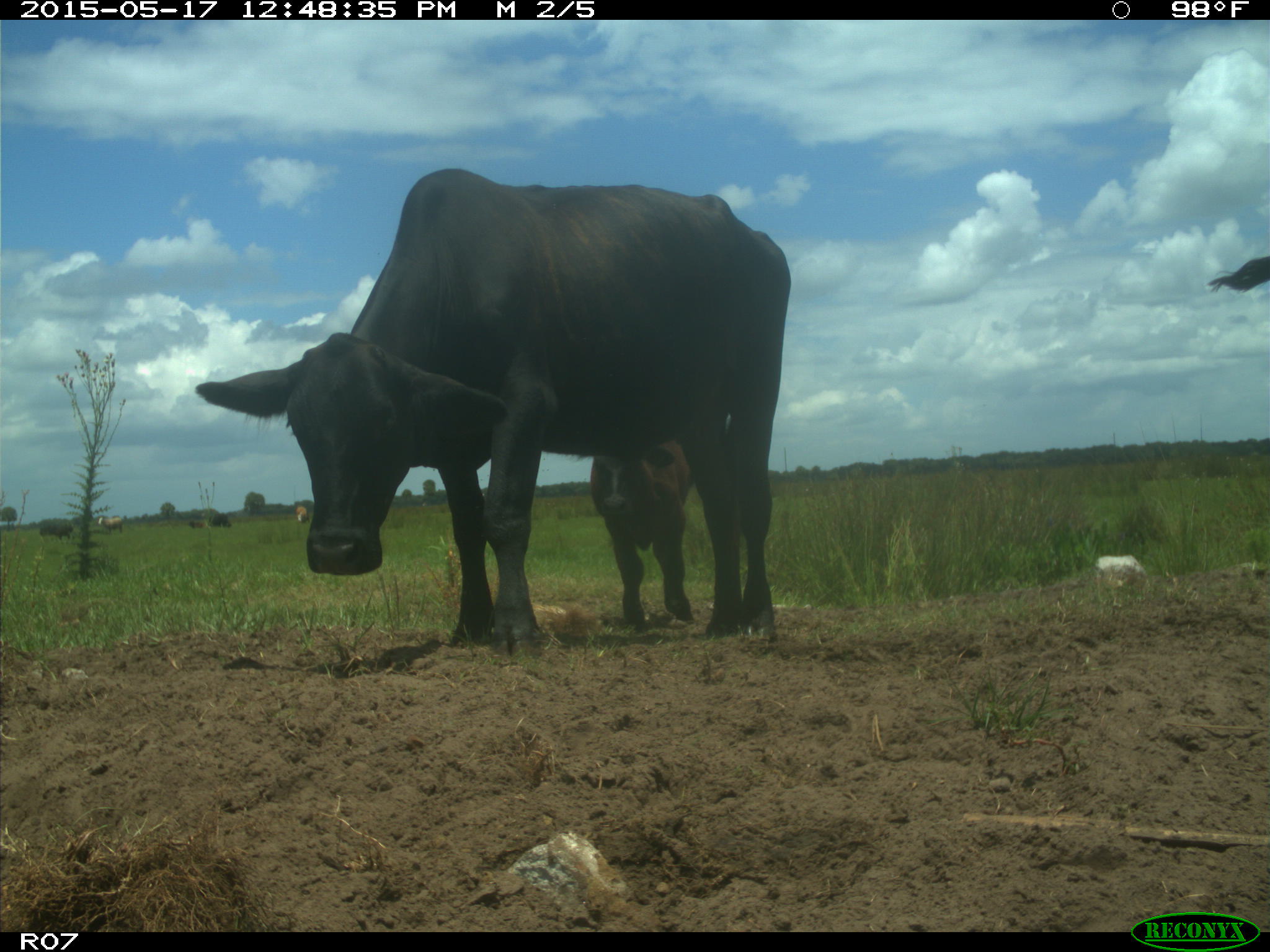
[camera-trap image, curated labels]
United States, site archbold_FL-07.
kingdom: Animalia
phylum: Chordata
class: Mammalia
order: Artiodactyla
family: Bovidae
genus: Bos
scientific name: Bos taurus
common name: domestic cow